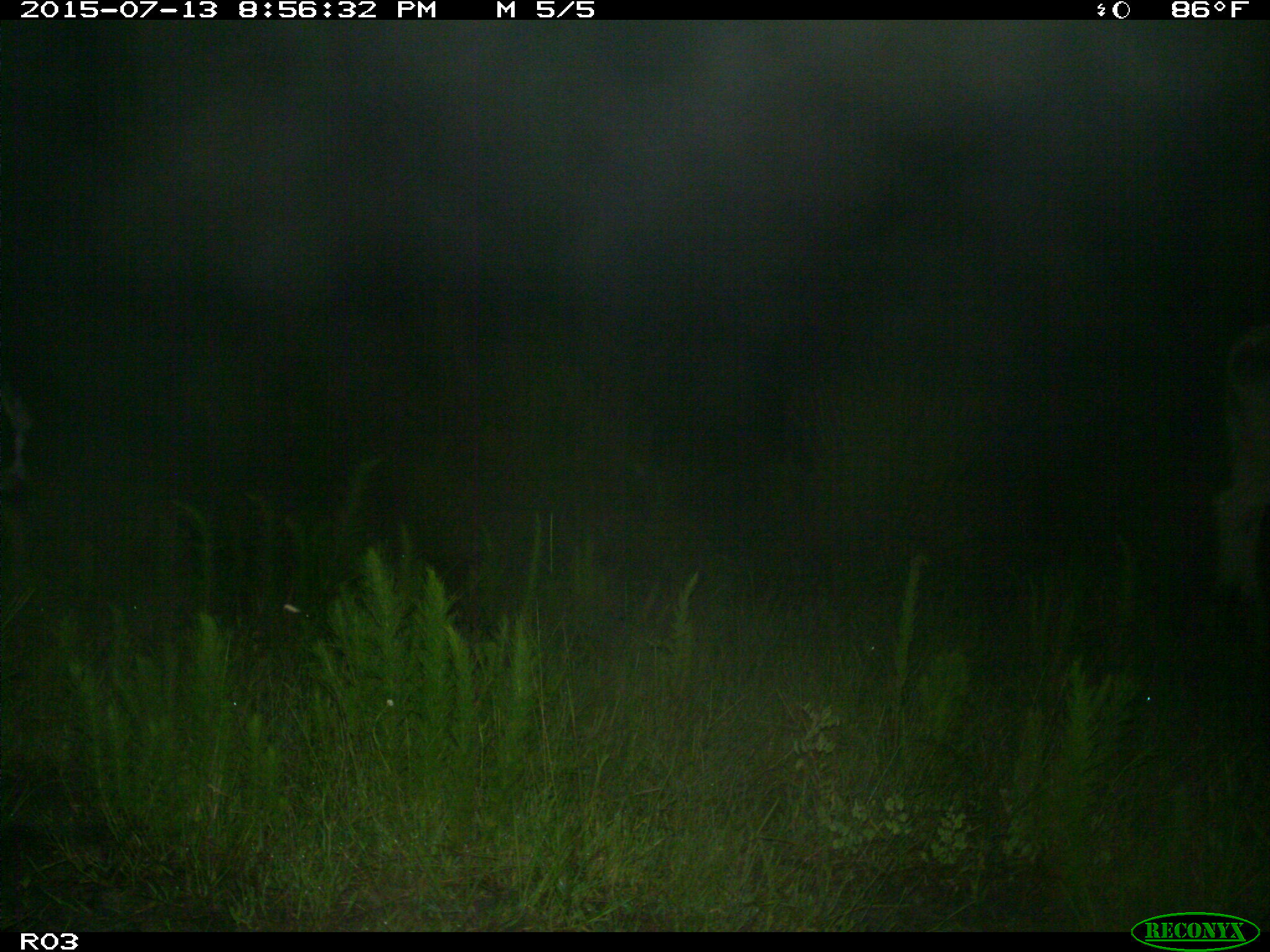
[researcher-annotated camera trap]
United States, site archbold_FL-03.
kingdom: Animalia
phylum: Chordata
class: Mammalia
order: Artiodactyla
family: Bovidae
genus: Bos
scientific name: Bos taurus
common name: domestic cow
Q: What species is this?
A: Bos taurus (domestic cow).